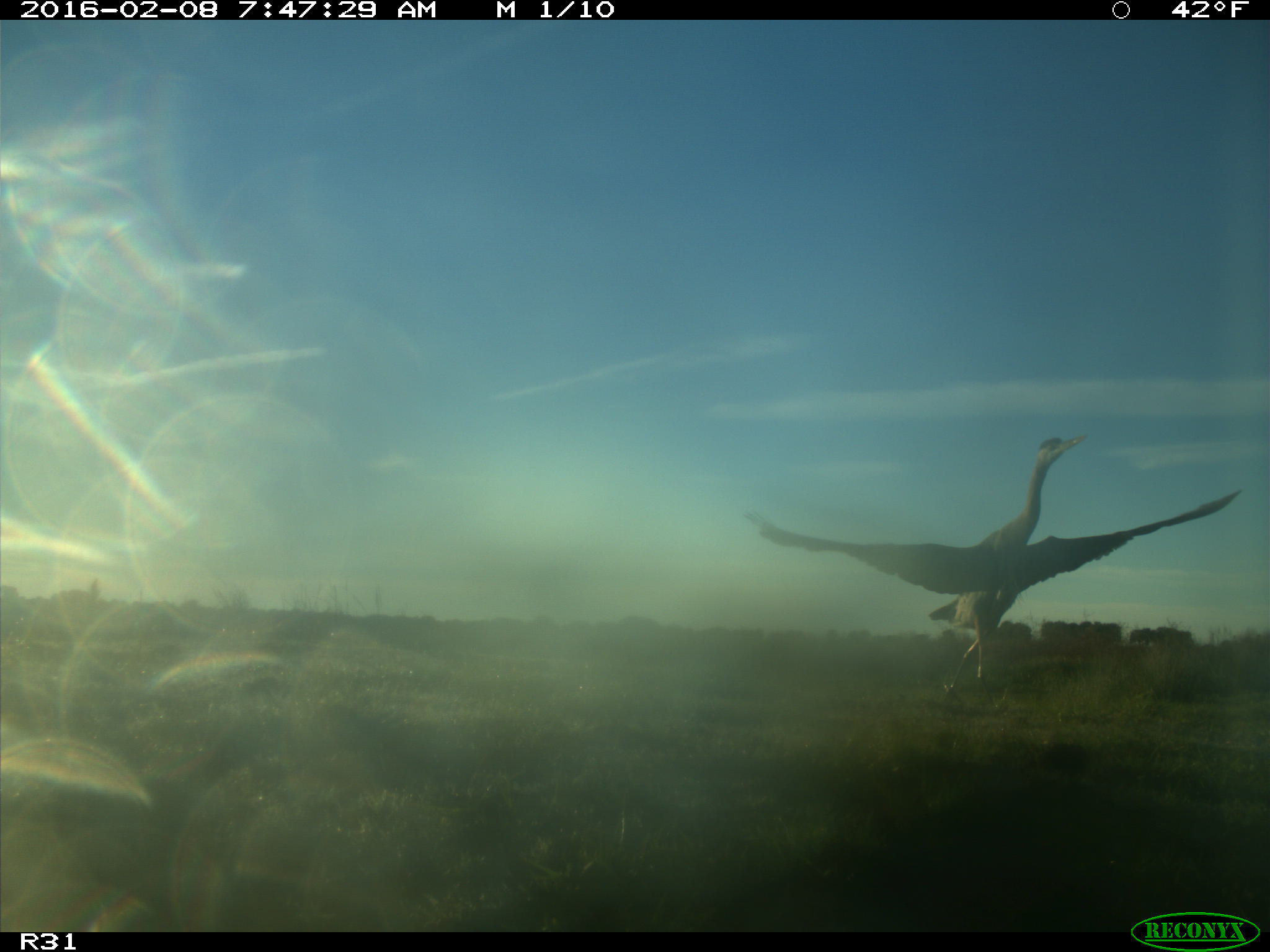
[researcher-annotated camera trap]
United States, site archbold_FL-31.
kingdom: Animalia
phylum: Chordata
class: Aves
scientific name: Aves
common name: birds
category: unidentified bird